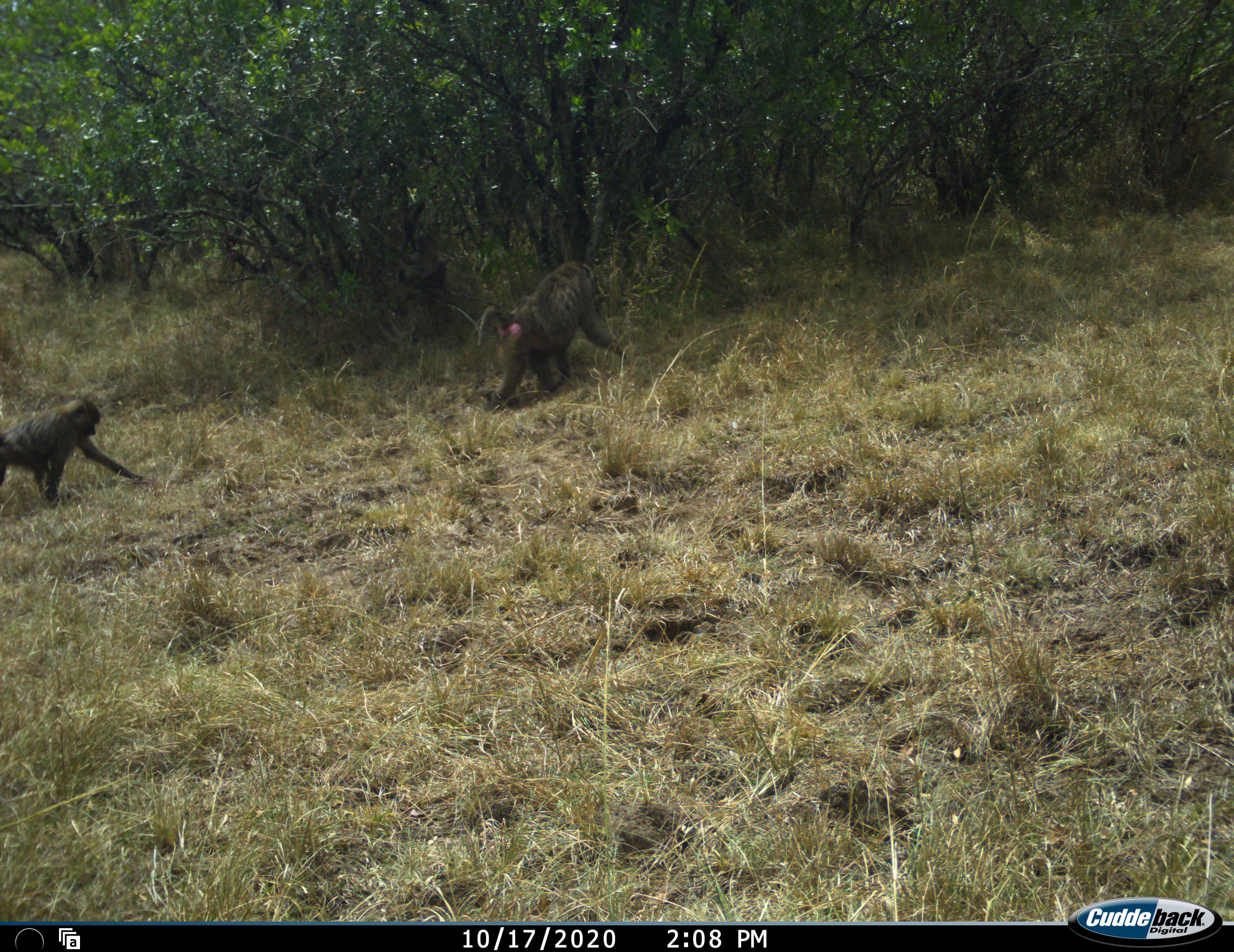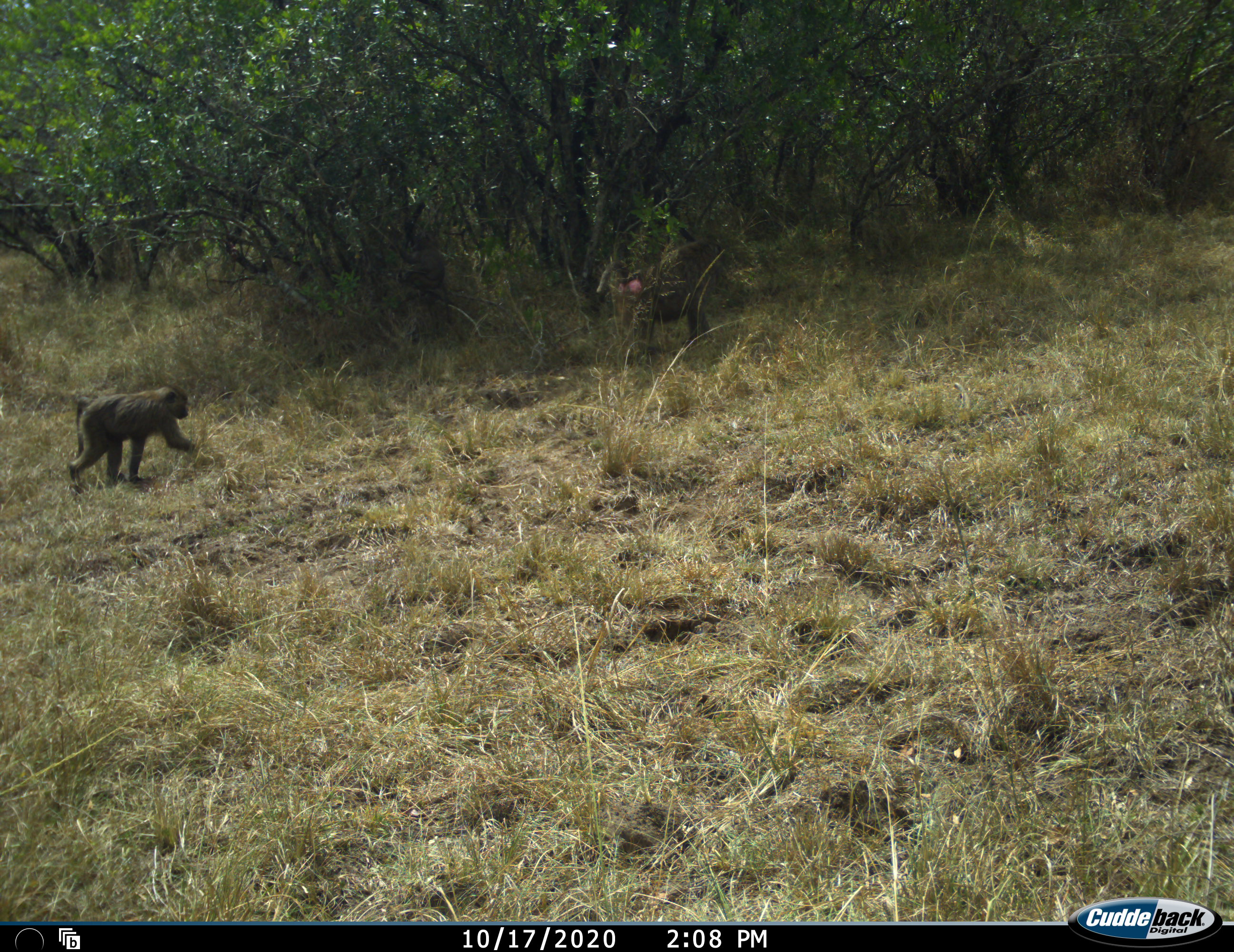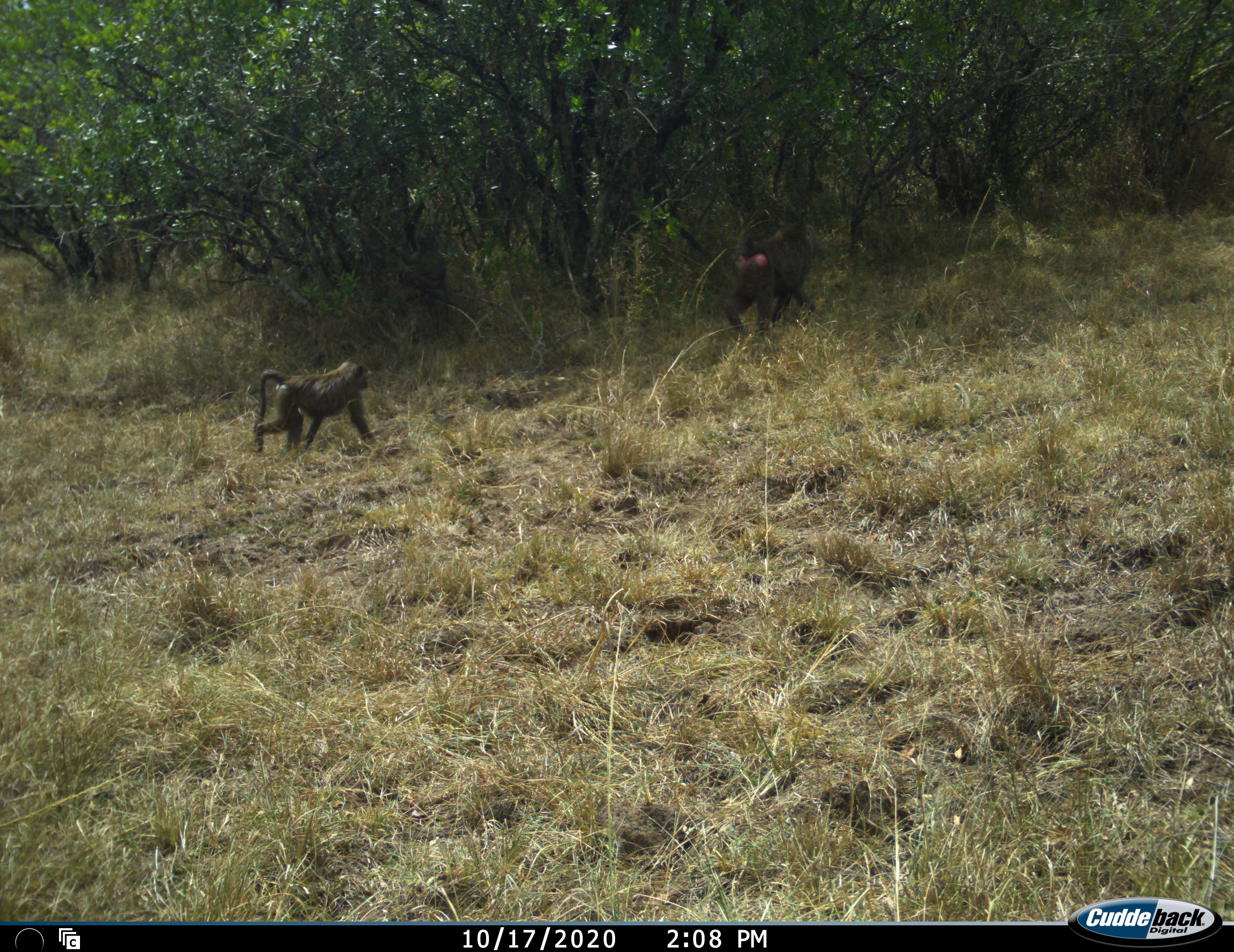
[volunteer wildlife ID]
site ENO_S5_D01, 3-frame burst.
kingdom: Animalia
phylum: Chordata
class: Mammalia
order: Primates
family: Cercopithecidae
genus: Papio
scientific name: Papio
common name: baboon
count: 2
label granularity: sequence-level